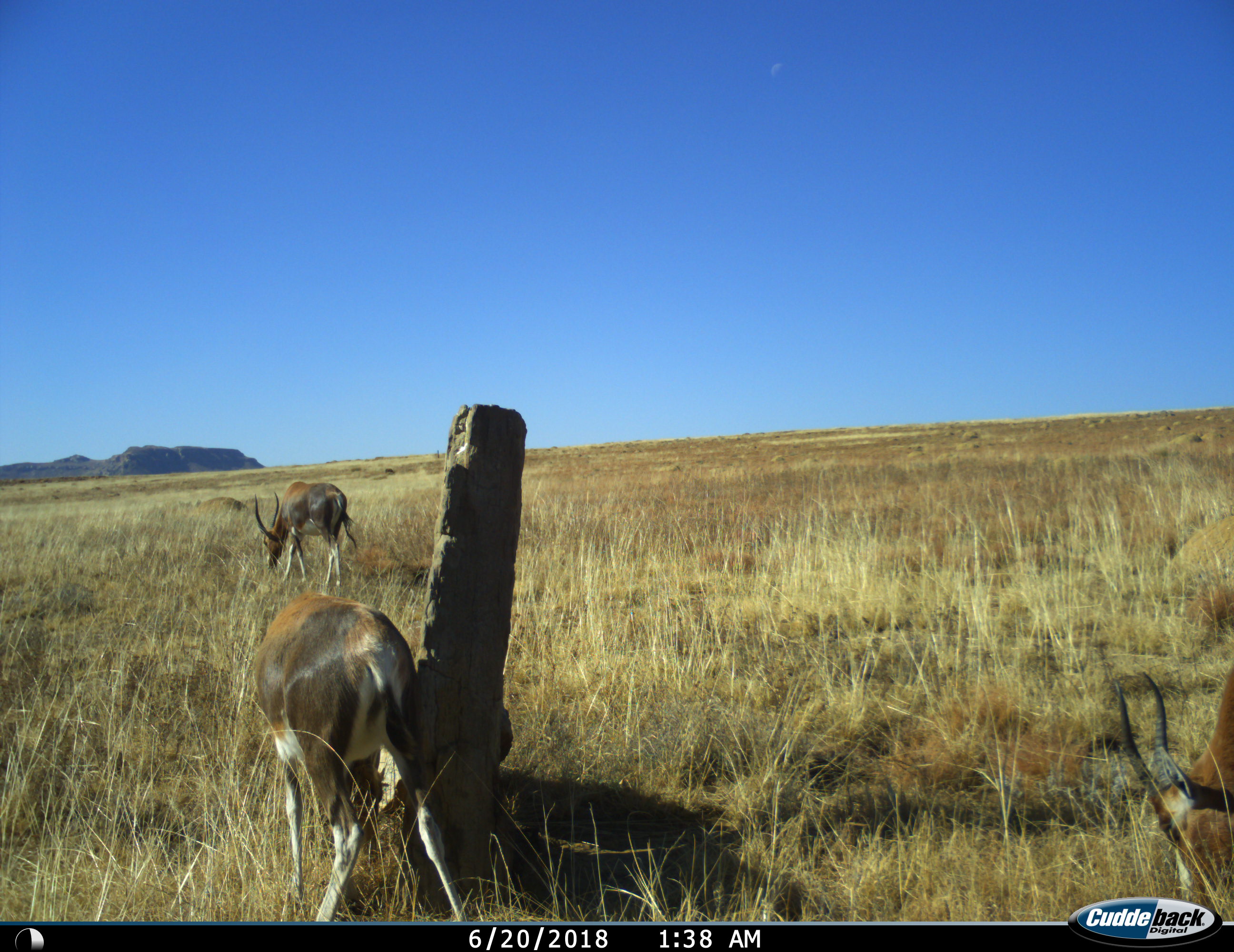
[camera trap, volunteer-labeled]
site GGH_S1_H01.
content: unidentified animal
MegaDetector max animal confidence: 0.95